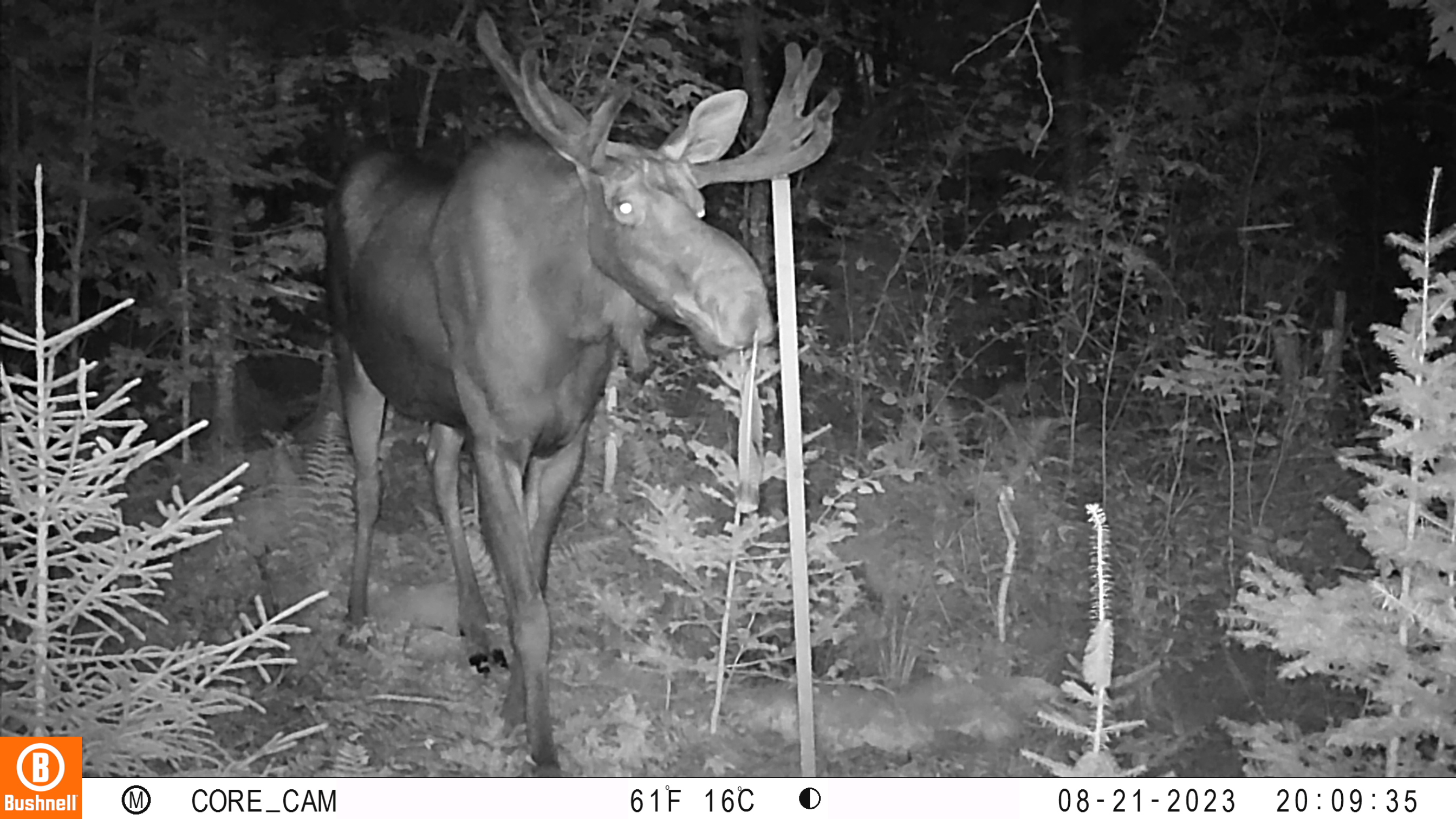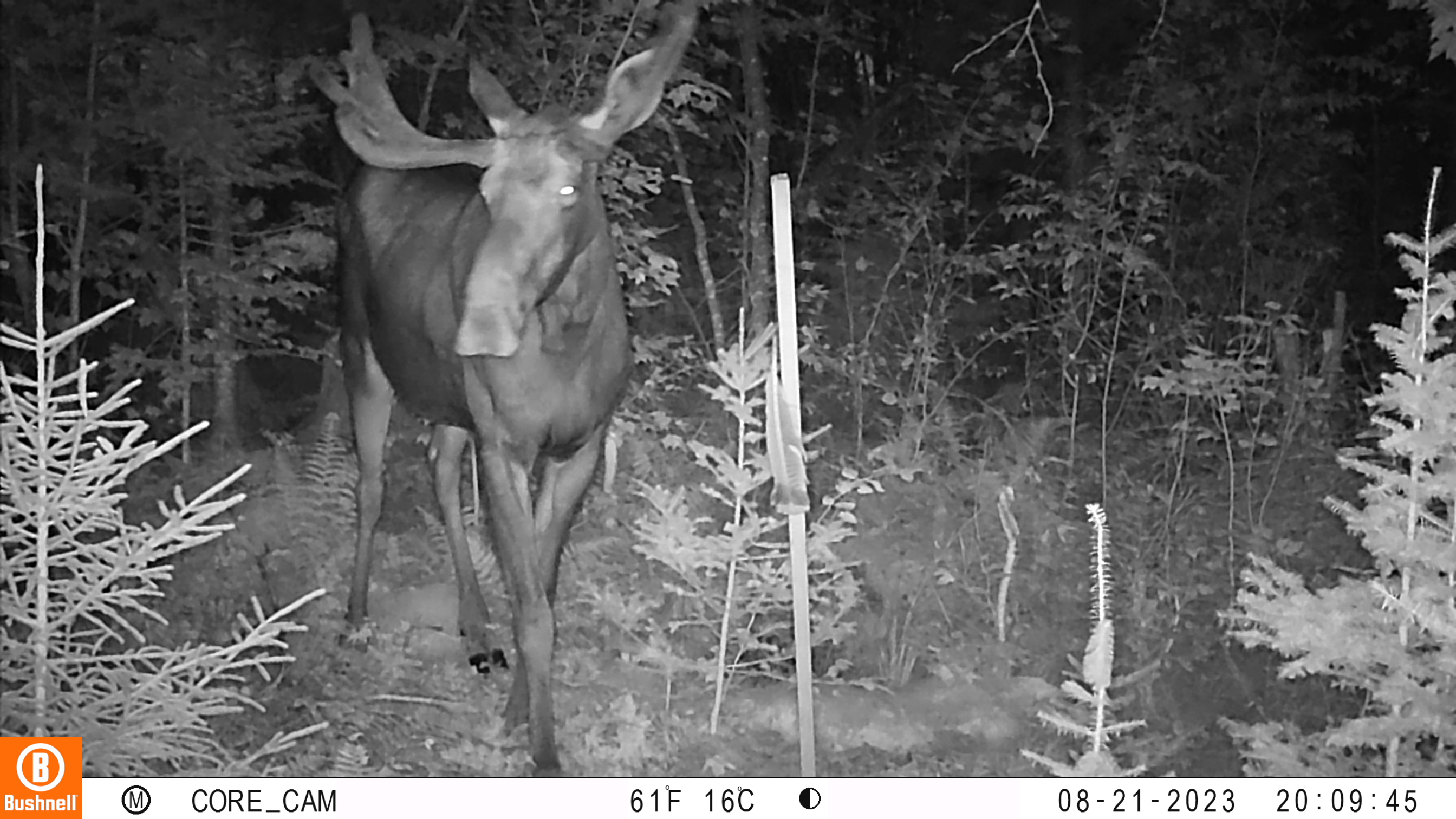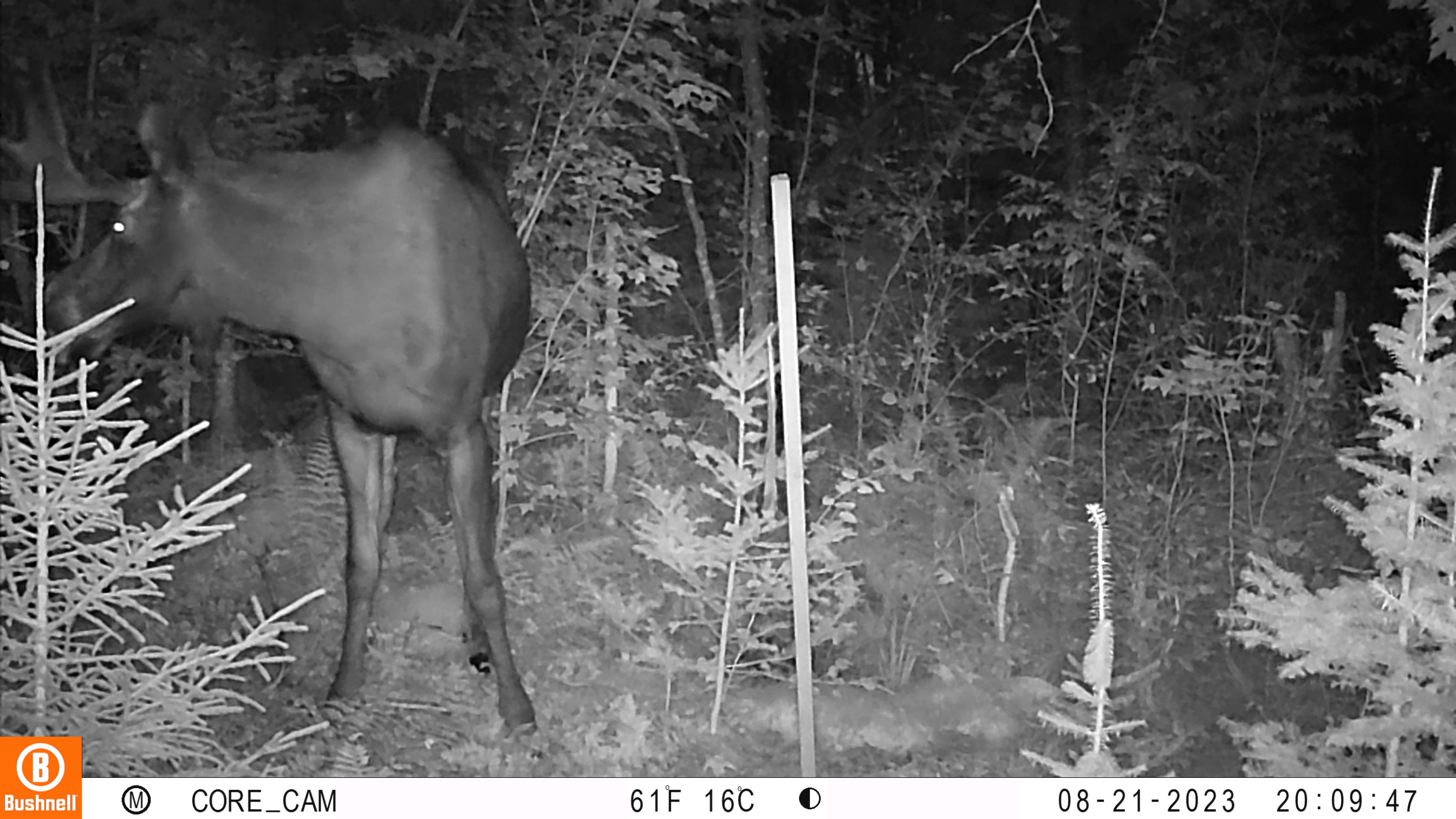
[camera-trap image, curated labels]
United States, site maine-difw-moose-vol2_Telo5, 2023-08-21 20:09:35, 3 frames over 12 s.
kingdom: Animalia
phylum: Chordata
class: Mammalia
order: Artiodactyla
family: Cervidae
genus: Alces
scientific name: Alces alces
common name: moose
Moose (Alces alces).